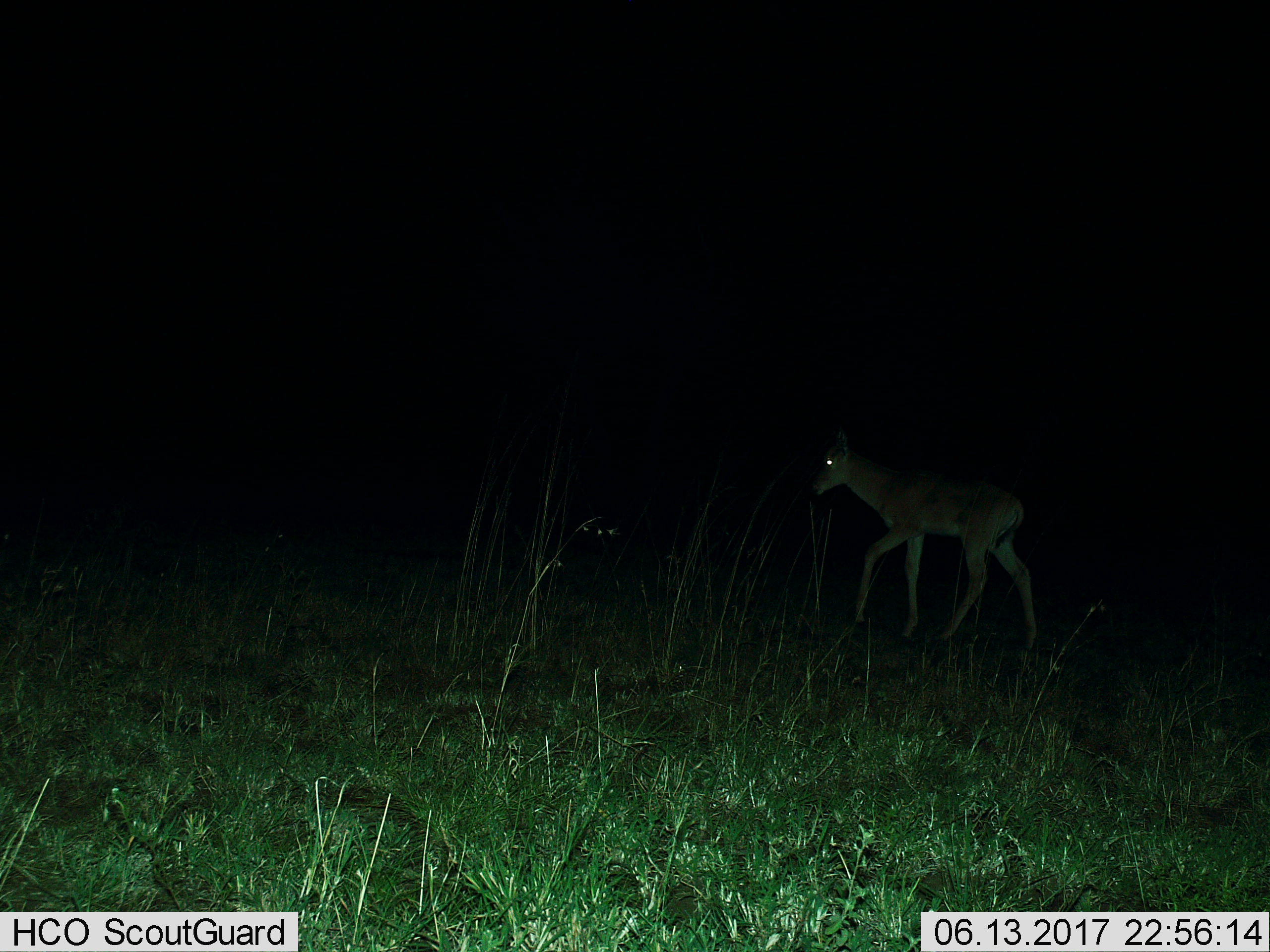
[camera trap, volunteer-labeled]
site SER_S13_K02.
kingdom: Animalia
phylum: Chordata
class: Mammalia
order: Artiodactyla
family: Bovidae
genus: Alcelaphus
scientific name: Alcelaphus buselaphus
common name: hartebeest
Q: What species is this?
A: Hartebeest (Alcelaphus buselaphus).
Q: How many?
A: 1.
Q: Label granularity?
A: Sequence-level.